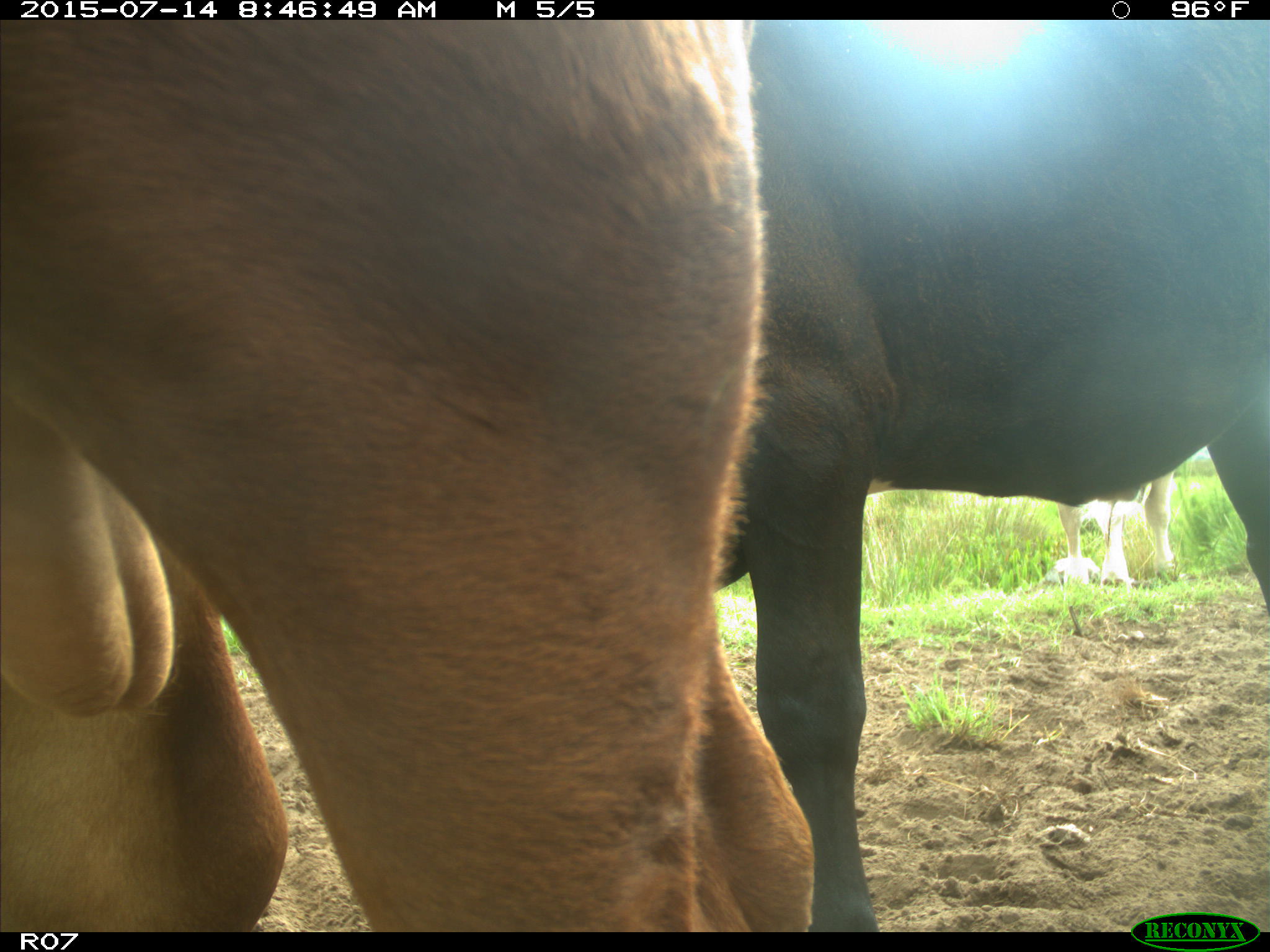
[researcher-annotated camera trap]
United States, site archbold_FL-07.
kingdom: Animalia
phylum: Chordata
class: Mammalia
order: Artiodactyla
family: Bovidae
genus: Bos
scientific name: Bos taurus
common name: domestic cow